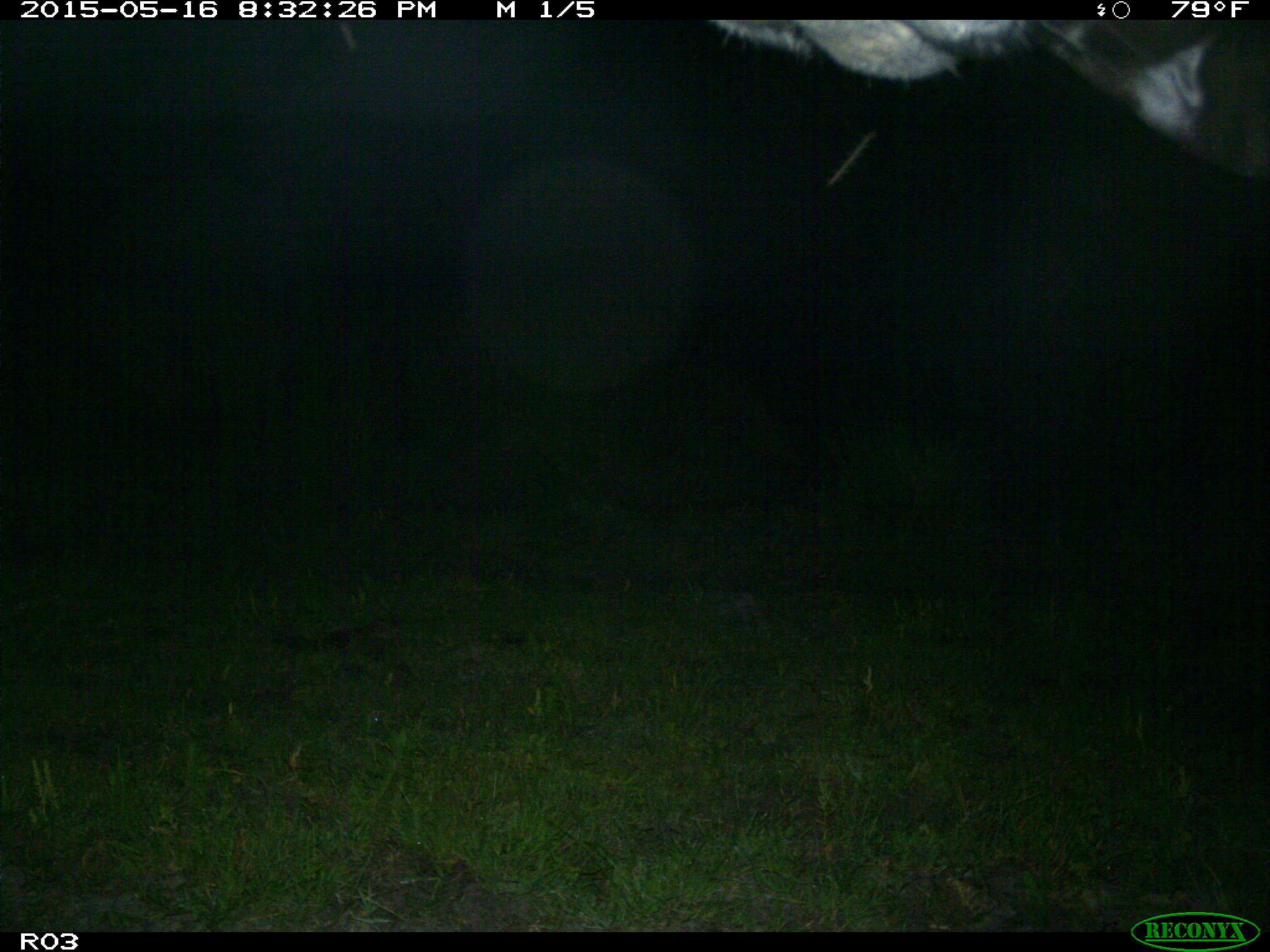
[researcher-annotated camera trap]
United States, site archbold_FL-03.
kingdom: Animalia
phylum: Chordata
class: Mammalia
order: Artiodactyla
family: Bovidae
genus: Bos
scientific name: Bos taurus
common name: domestic cow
Bos taurus (domestic cow).